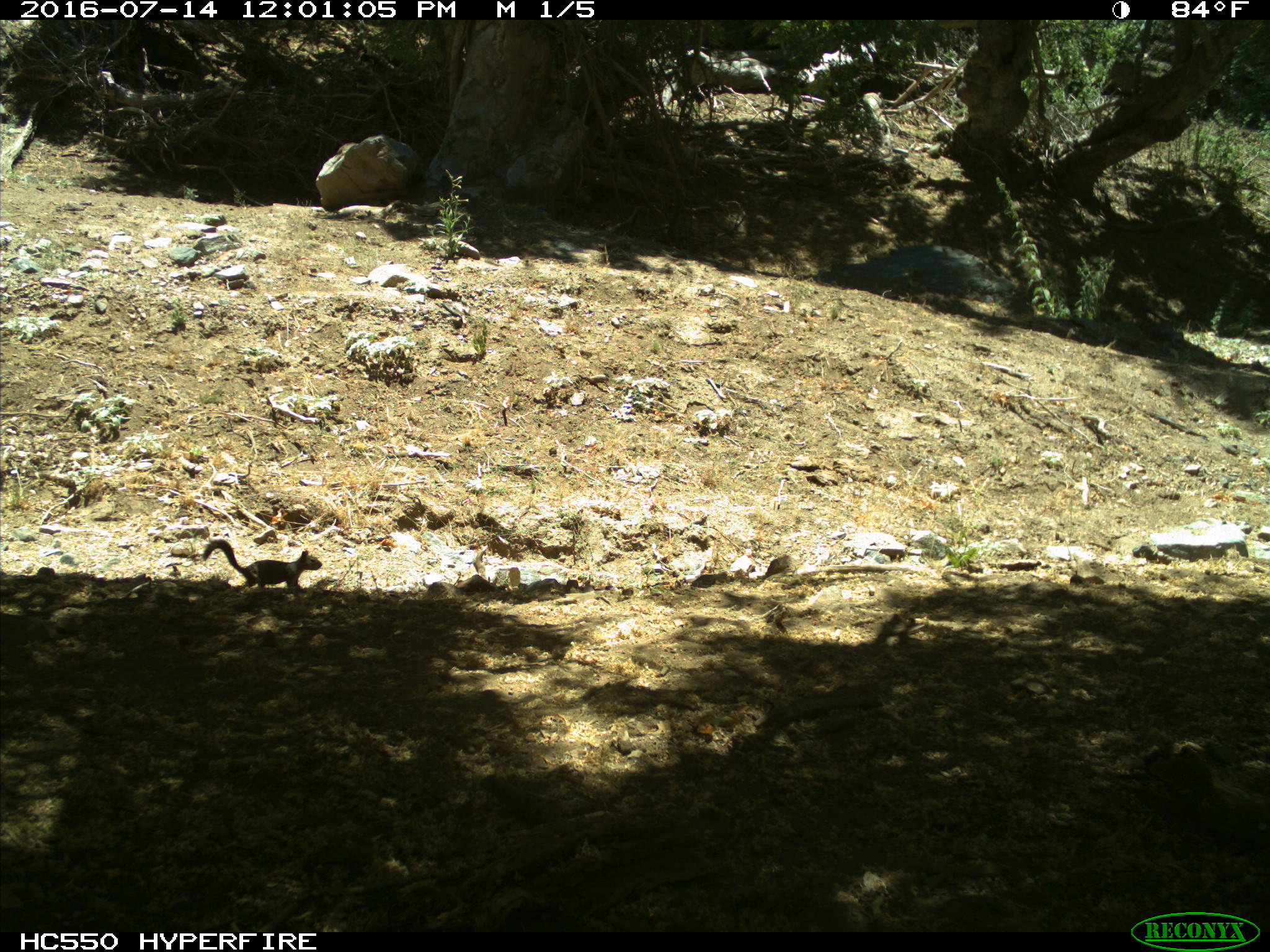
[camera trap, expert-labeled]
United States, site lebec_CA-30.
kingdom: Animalia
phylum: Chordata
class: Mammalia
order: Rodentia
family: Sciuridae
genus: Otospermophilus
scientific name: Otospermophilus beecheyi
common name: california ground squirrel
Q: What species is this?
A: Otospermophilus beecheyi (california ground squirrel).